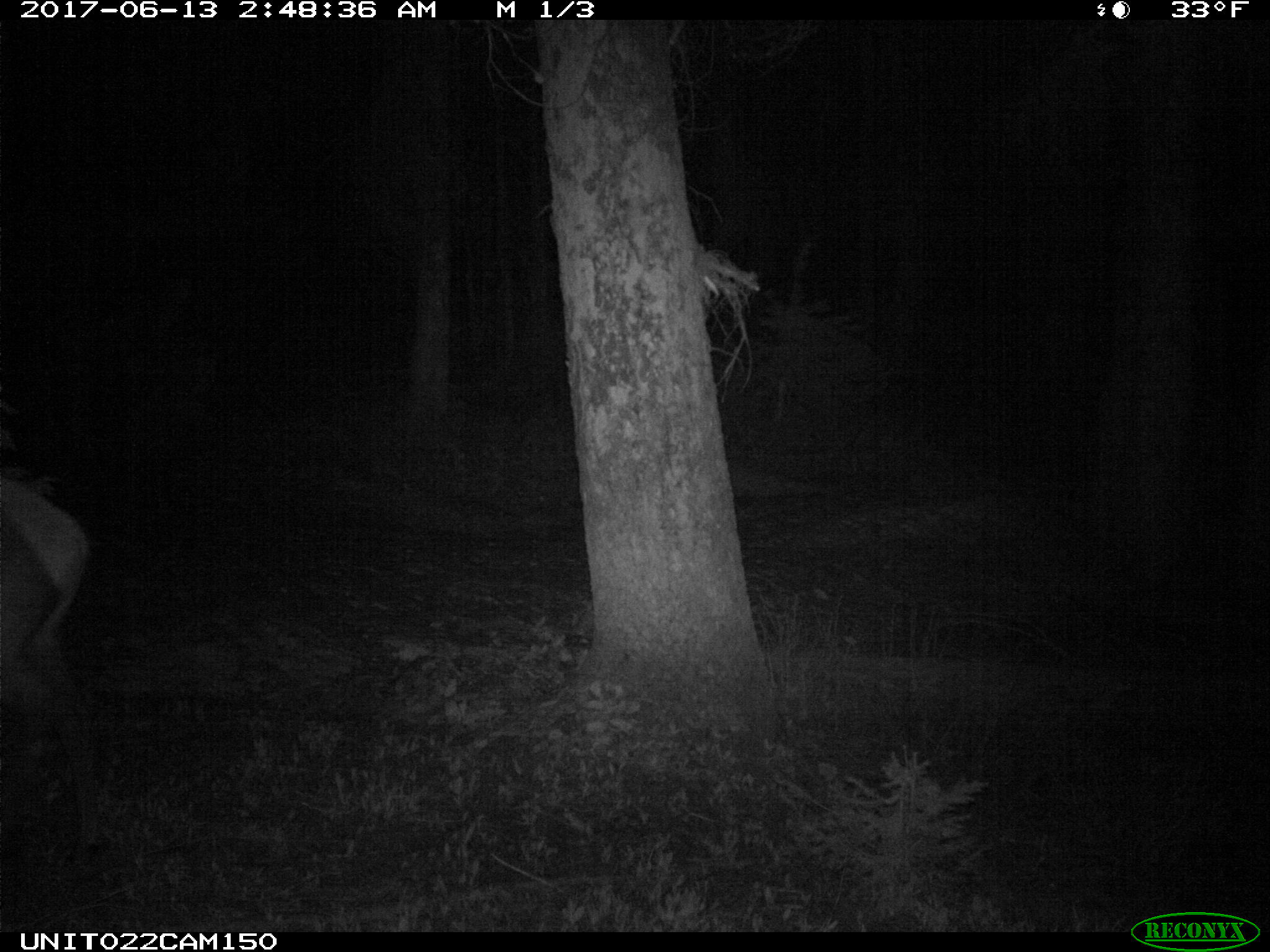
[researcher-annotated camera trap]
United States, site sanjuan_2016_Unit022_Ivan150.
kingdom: Animalia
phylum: Chordata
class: Mammalia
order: Artiodactyla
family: Cervidae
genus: Cervus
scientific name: Cervus elaphus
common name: red deer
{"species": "Cervus elaphus (red deer)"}